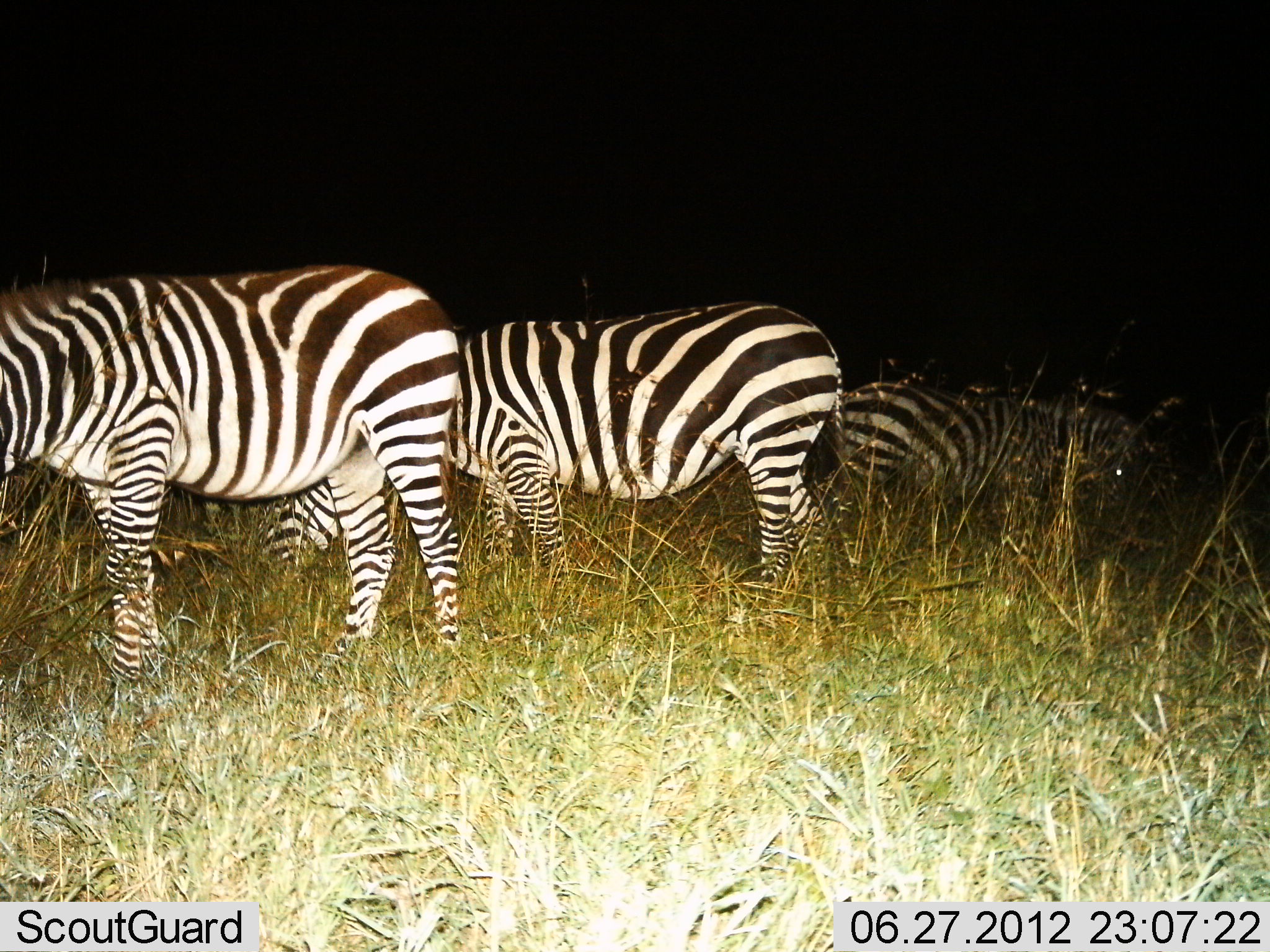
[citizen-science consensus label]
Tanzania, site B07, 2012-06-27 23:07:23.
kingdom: Animalia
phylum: Chordata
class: Mammalia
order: Perissodactyla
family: Equidae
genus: Equus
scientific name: Equus quagga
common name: plains zebra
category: zebra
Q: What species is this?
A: Zebra (plains zebra) (Equus quagga).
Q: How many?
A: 3.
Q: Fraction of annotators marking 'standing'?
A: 40%.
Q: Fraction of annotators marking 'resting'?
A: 0%.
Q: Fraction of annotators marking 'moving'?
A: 0%.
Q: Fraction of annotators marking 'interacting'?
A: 0%.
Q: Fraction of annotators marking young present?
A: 0%.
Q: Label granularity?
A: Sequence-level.